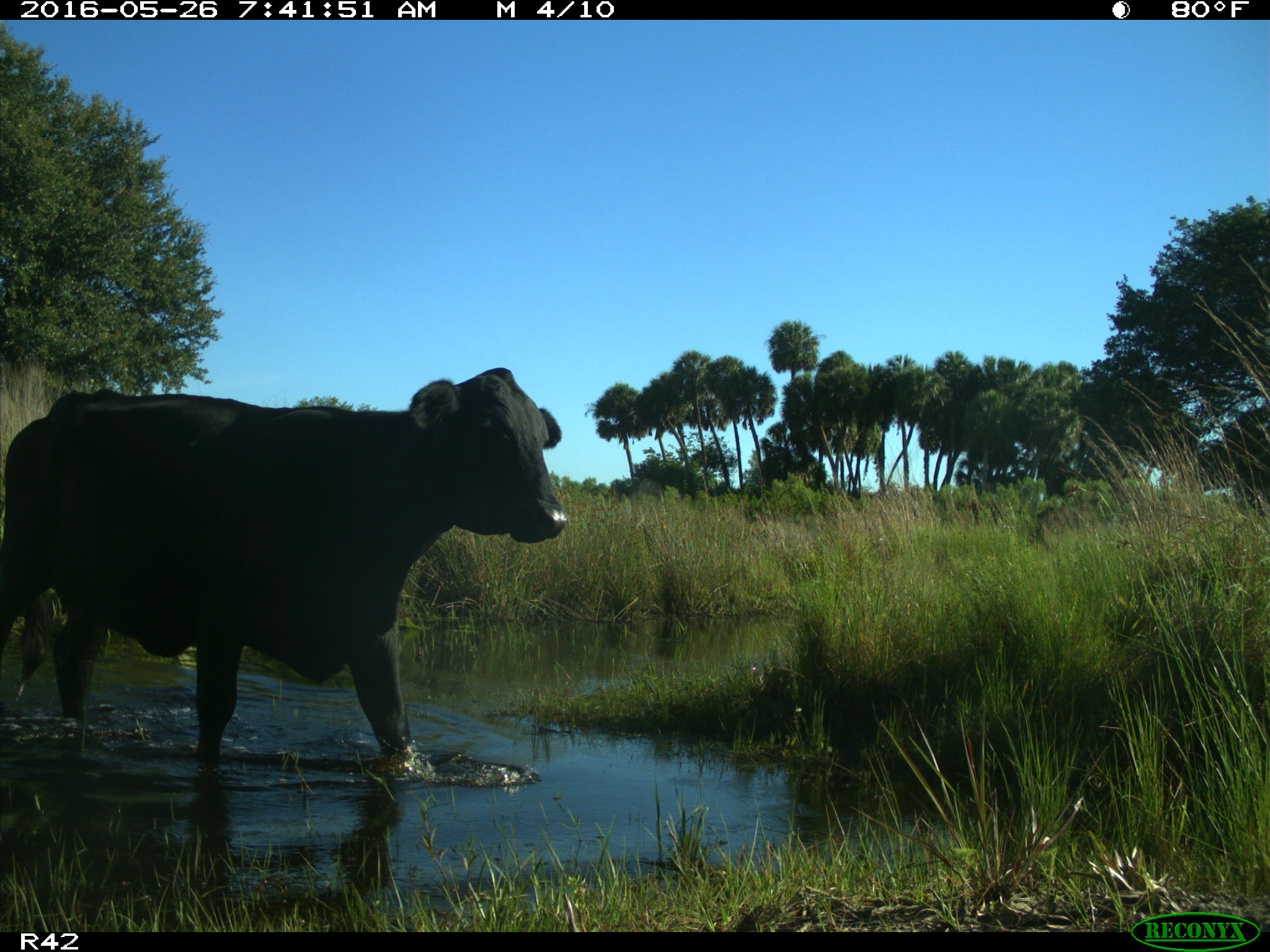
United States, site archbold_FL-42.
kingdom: Animalia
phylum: Chordata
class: Mammalia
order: Artiodactyla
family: Bovidae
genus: Bos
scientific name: Bos taurus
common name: domestic cow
Bos taurus (domestic cow).